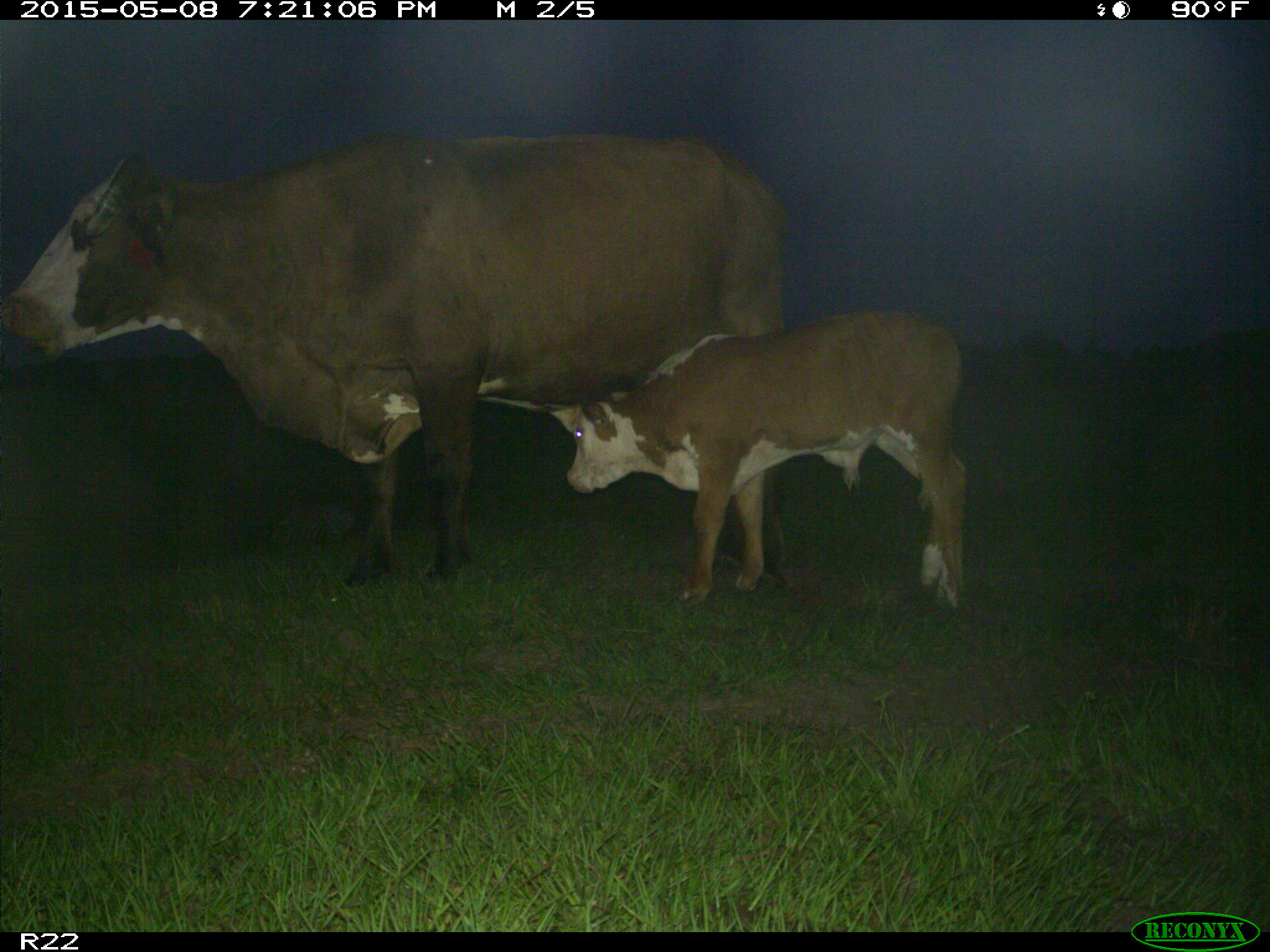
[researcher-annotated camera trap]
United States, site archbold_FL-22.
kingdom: Animalia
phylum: Chordata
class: Mammalia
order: Artiodactyla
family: Bovidae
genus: Bos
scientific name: Bos taurus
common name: domestic cow